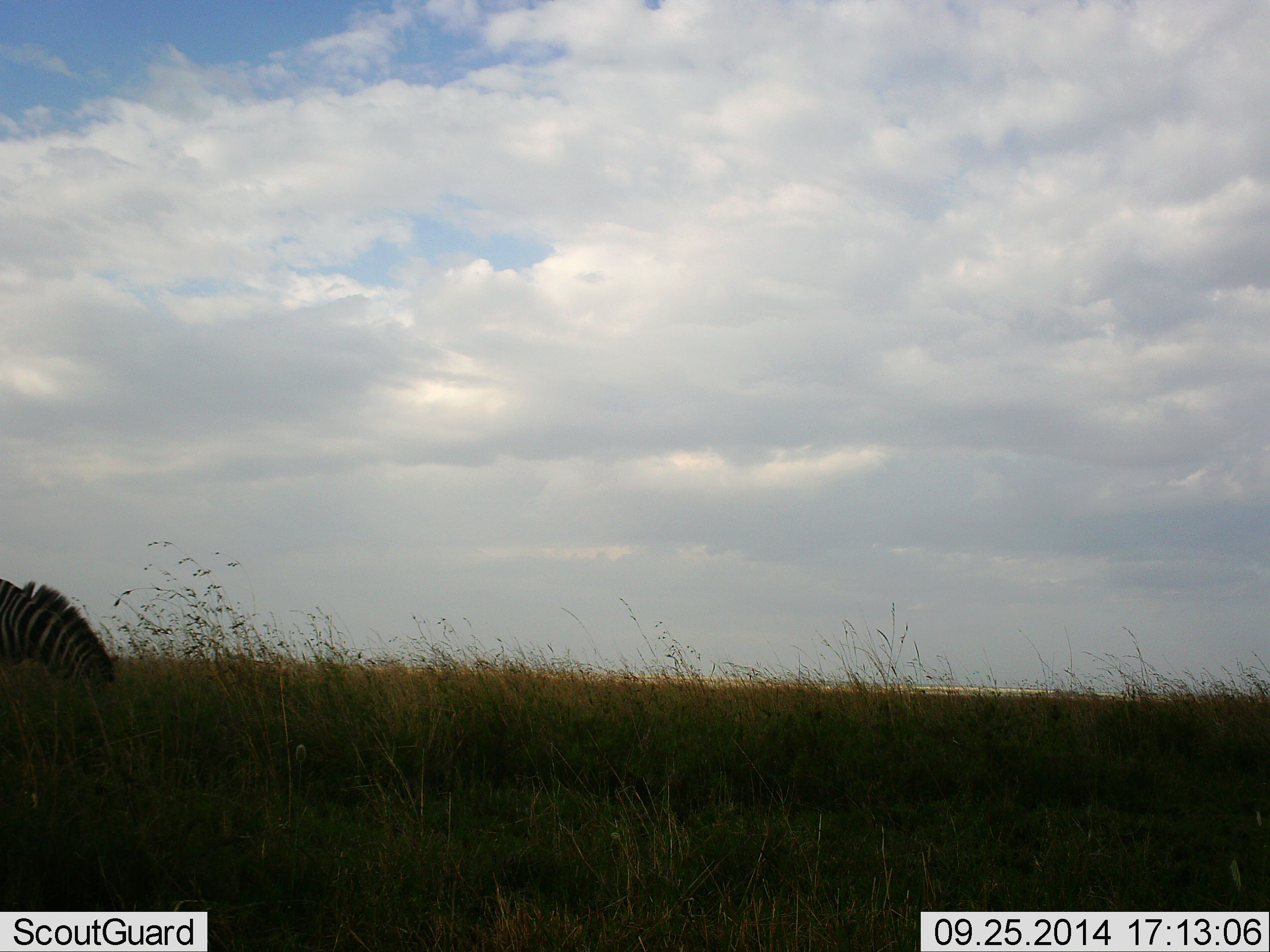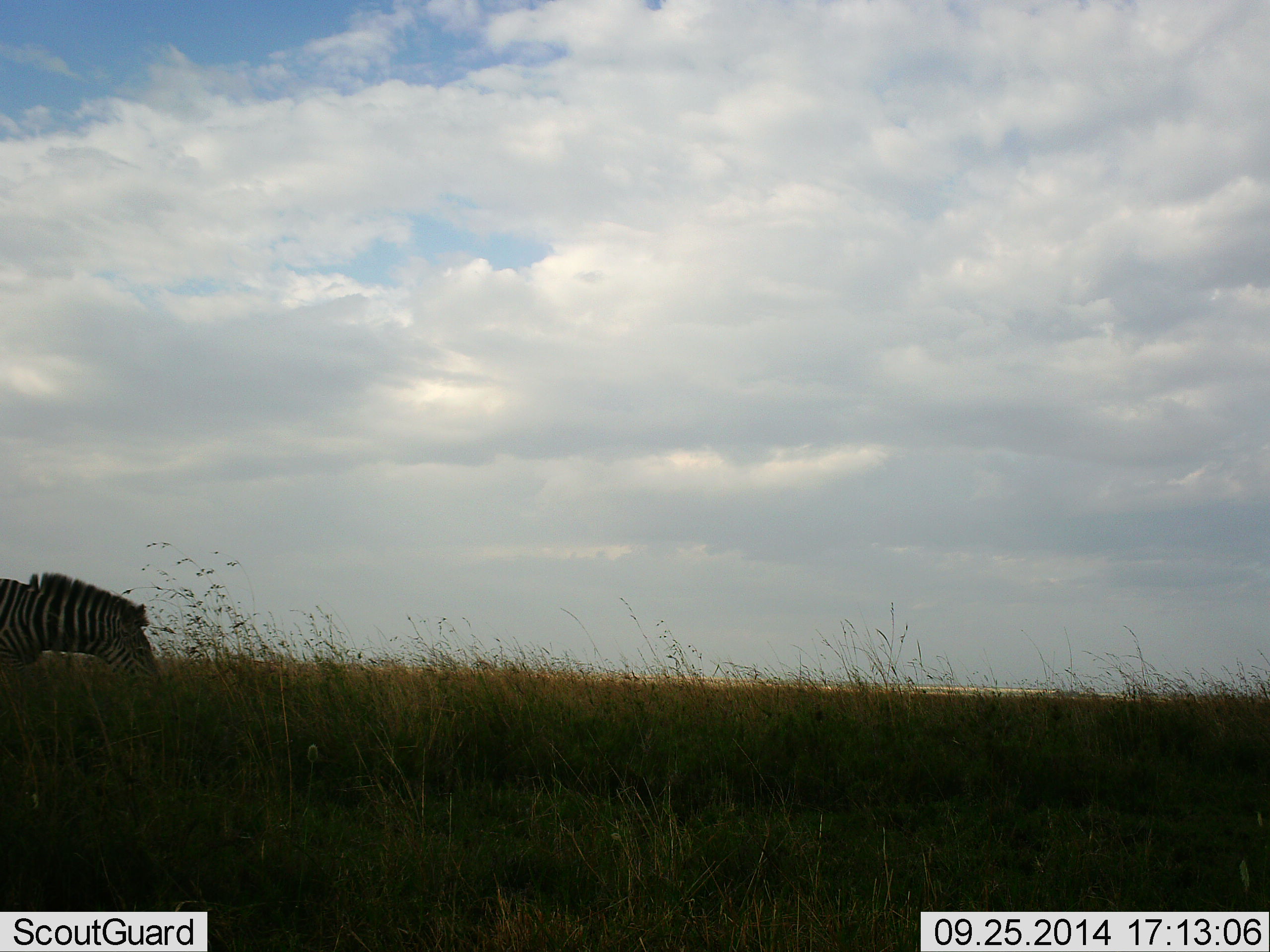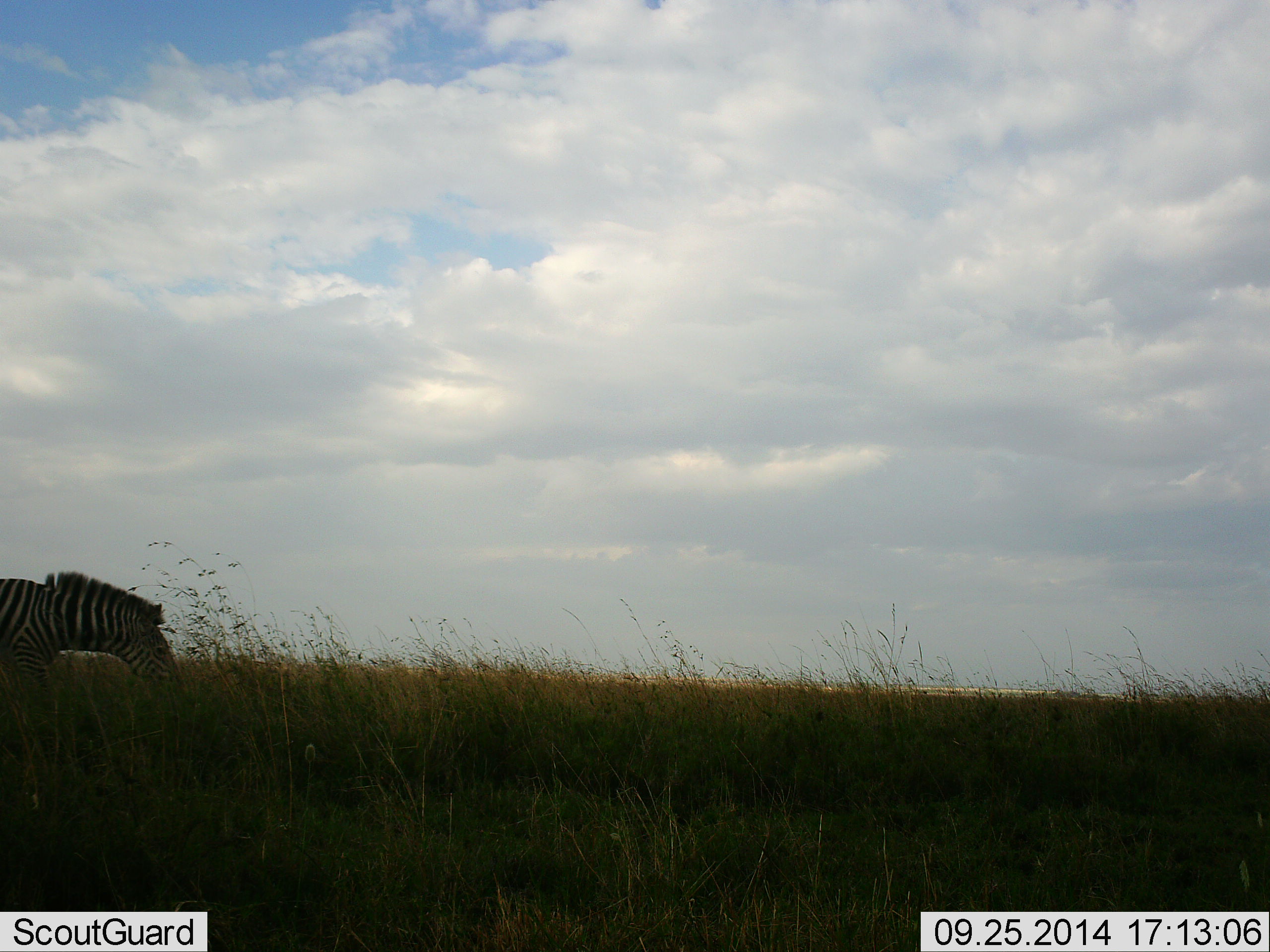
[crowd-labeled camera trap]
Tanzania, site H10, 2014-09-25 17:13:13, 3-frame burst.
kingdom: Animalia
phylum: Chordata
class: Mammalia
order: Perissodactyla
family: Equidae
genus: Equus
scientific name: Equus quagga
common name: plains zebra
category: zebra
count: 1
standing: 20%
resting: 0%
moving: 0%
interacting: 0%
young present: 0%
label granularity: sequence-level